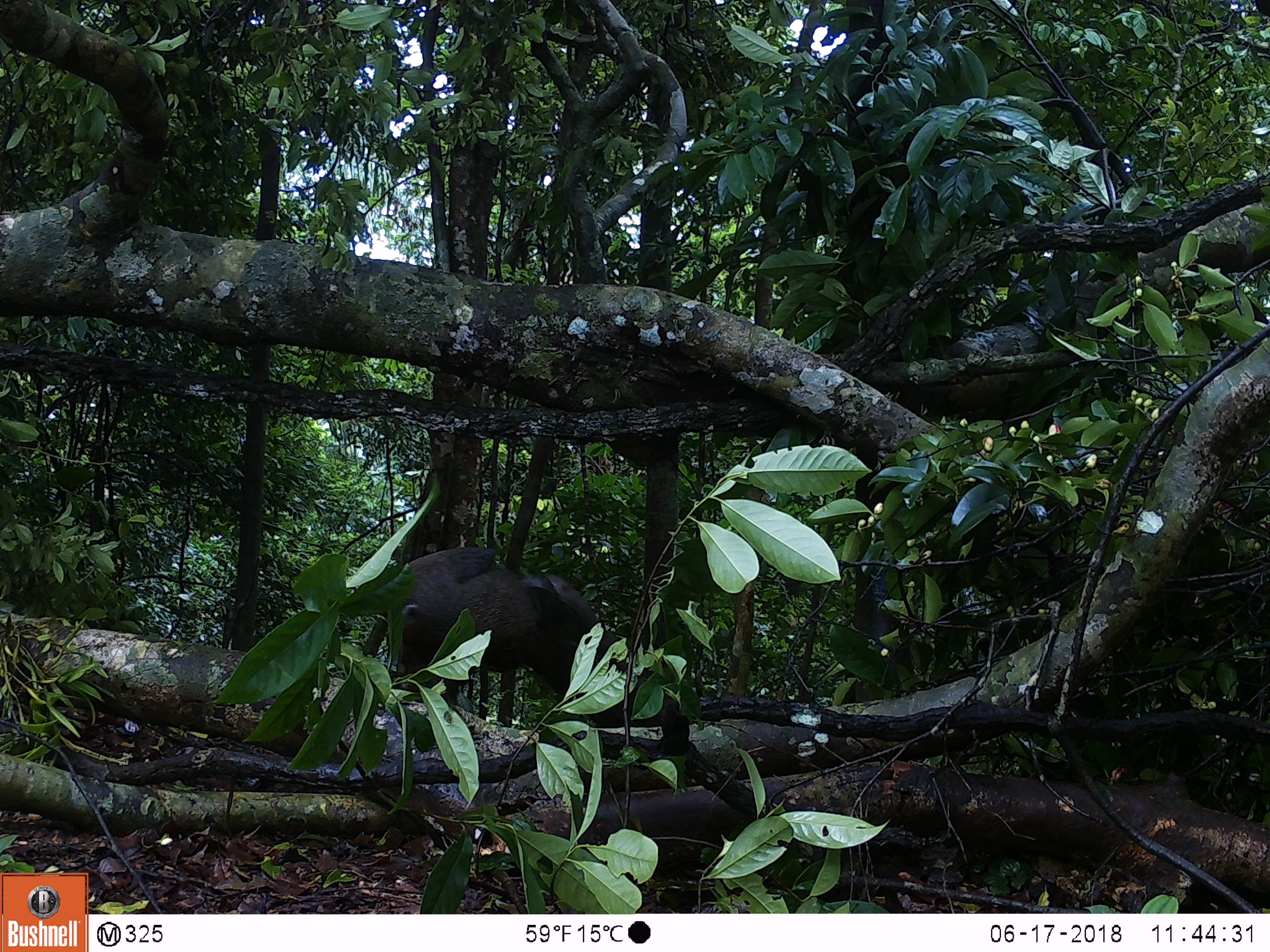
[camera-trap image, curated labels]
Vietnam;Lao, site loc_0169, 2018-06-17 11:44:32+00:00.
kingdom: Animalia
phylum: Chordata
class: Aves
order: Galliformes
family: Phasianidae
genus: Rheinardia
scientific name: Rheinardia ocellata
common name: crested argus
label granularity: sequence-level